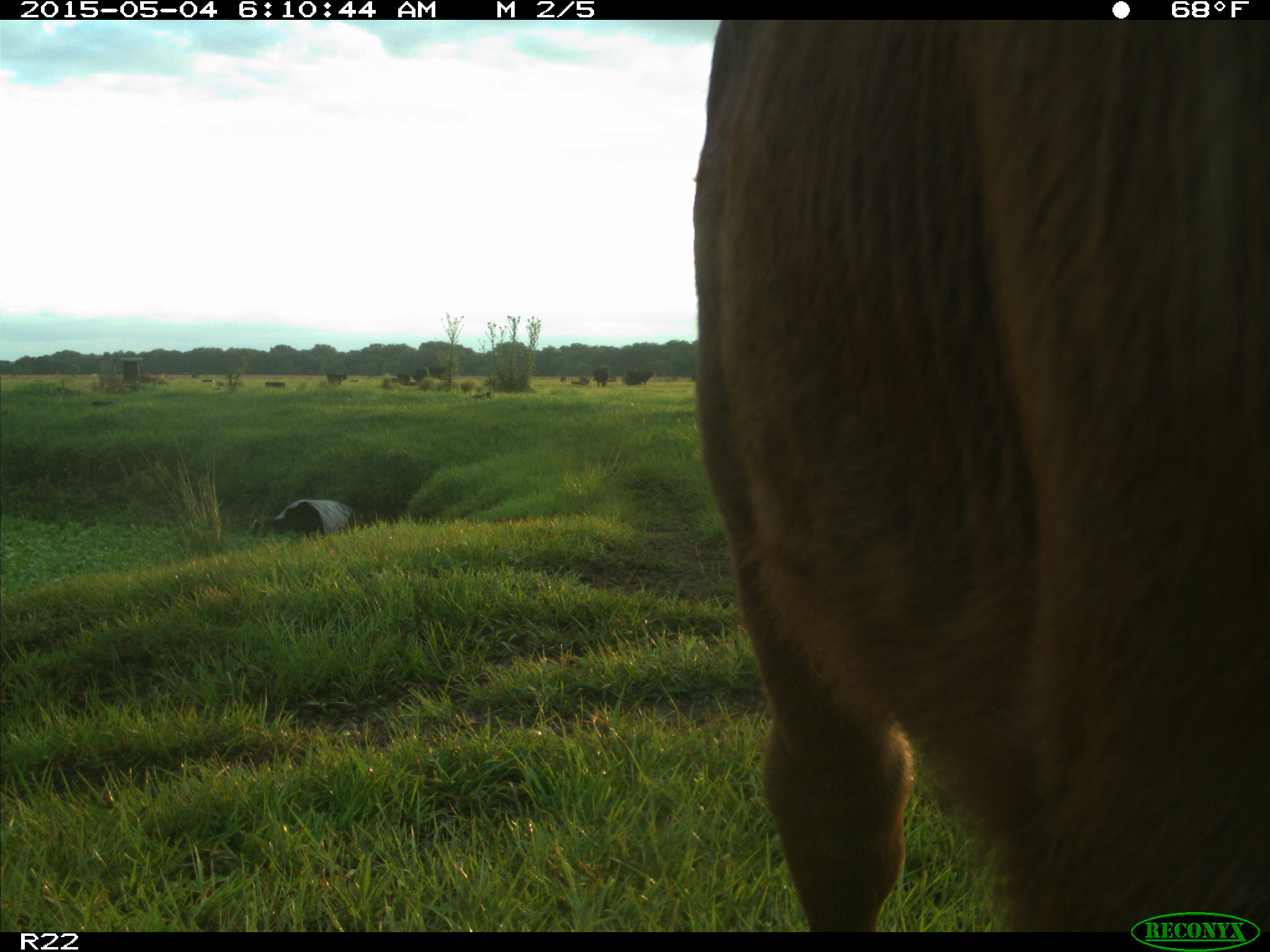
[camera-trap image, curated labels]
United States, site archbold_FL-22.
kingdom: Animalia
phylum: Chordata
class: Mammalia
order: Artiodactyla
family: Bovidae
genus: Bos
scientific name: Bos taurus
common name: domestic cow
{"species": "Bos taurus (domestic cow)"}